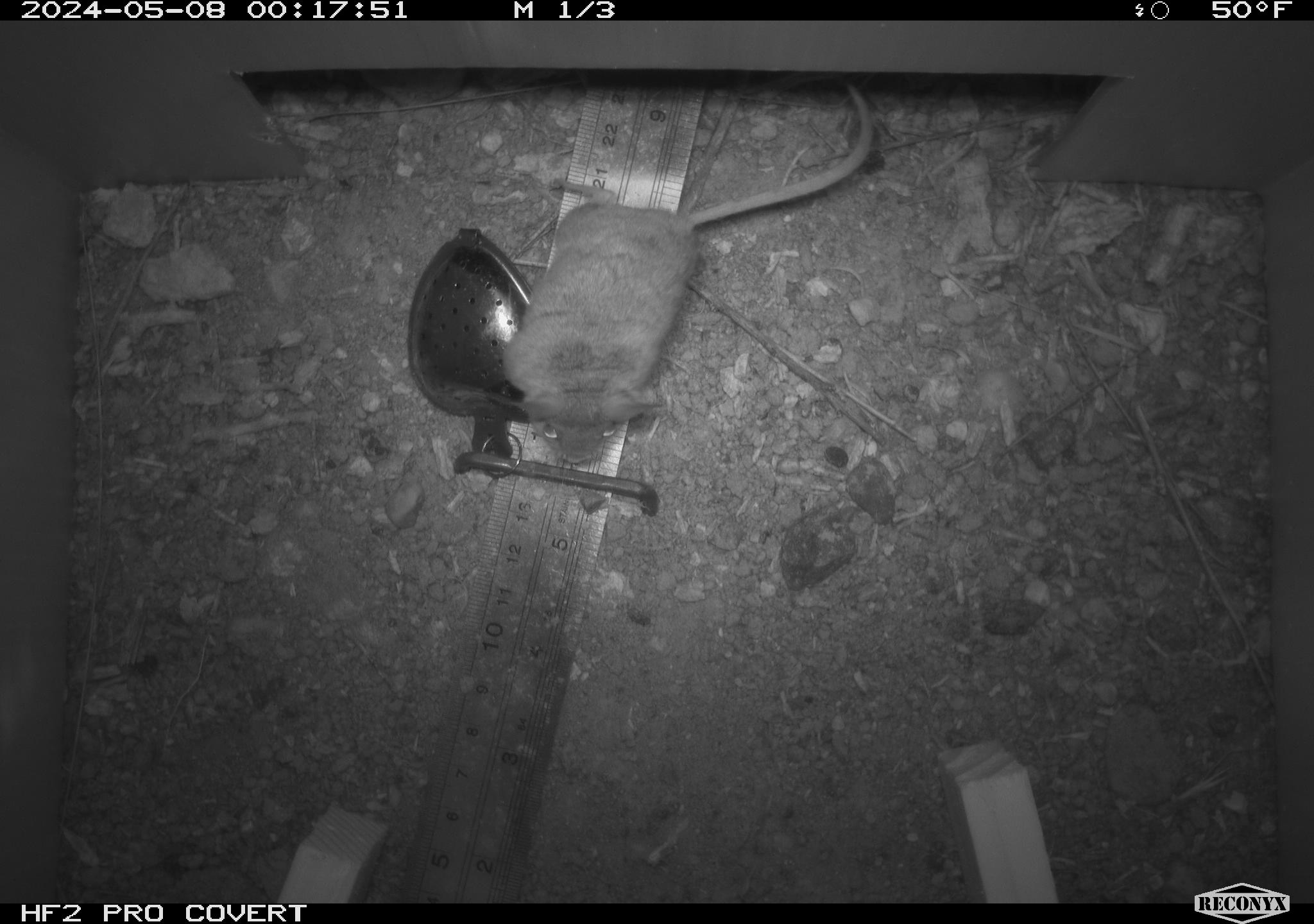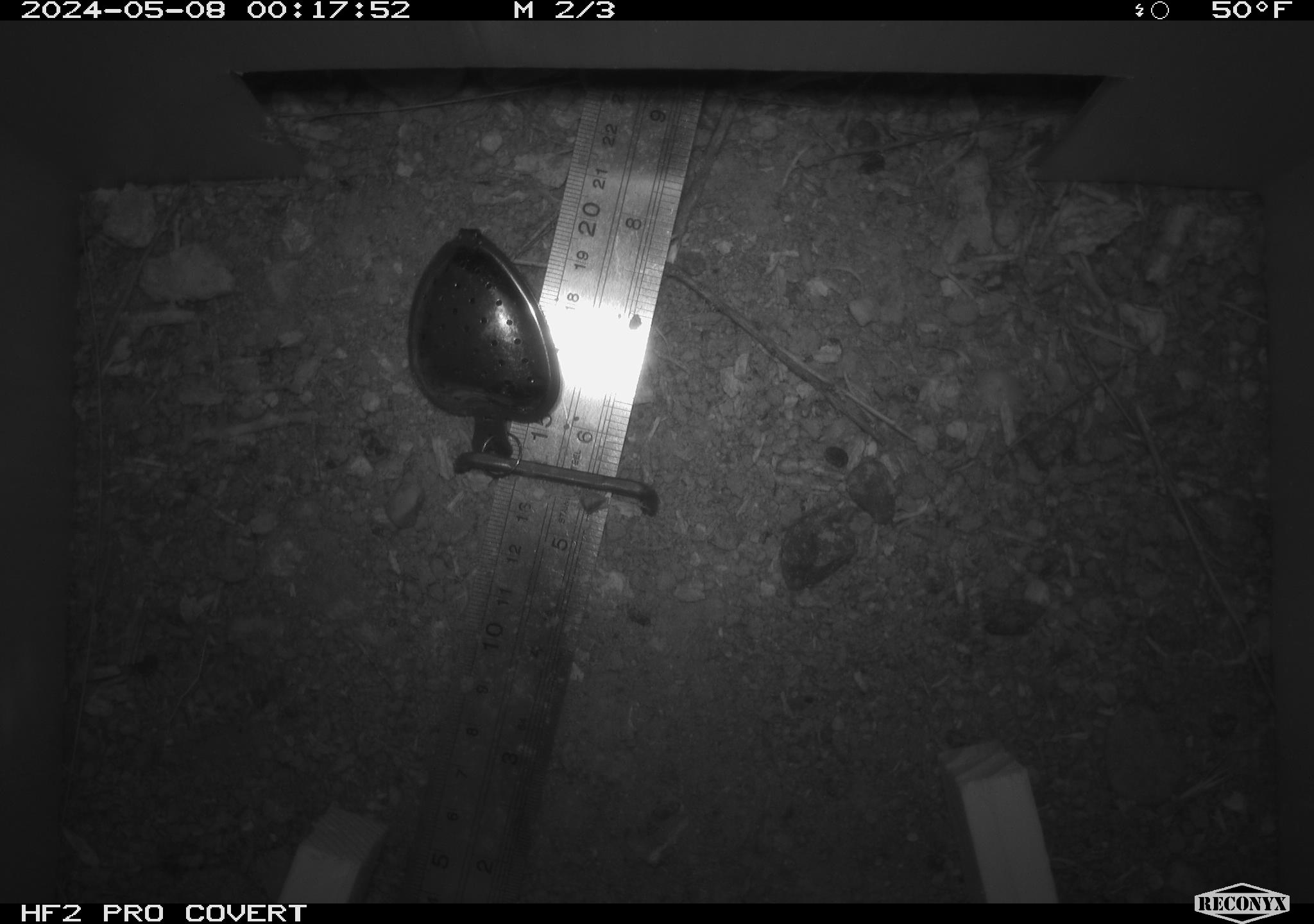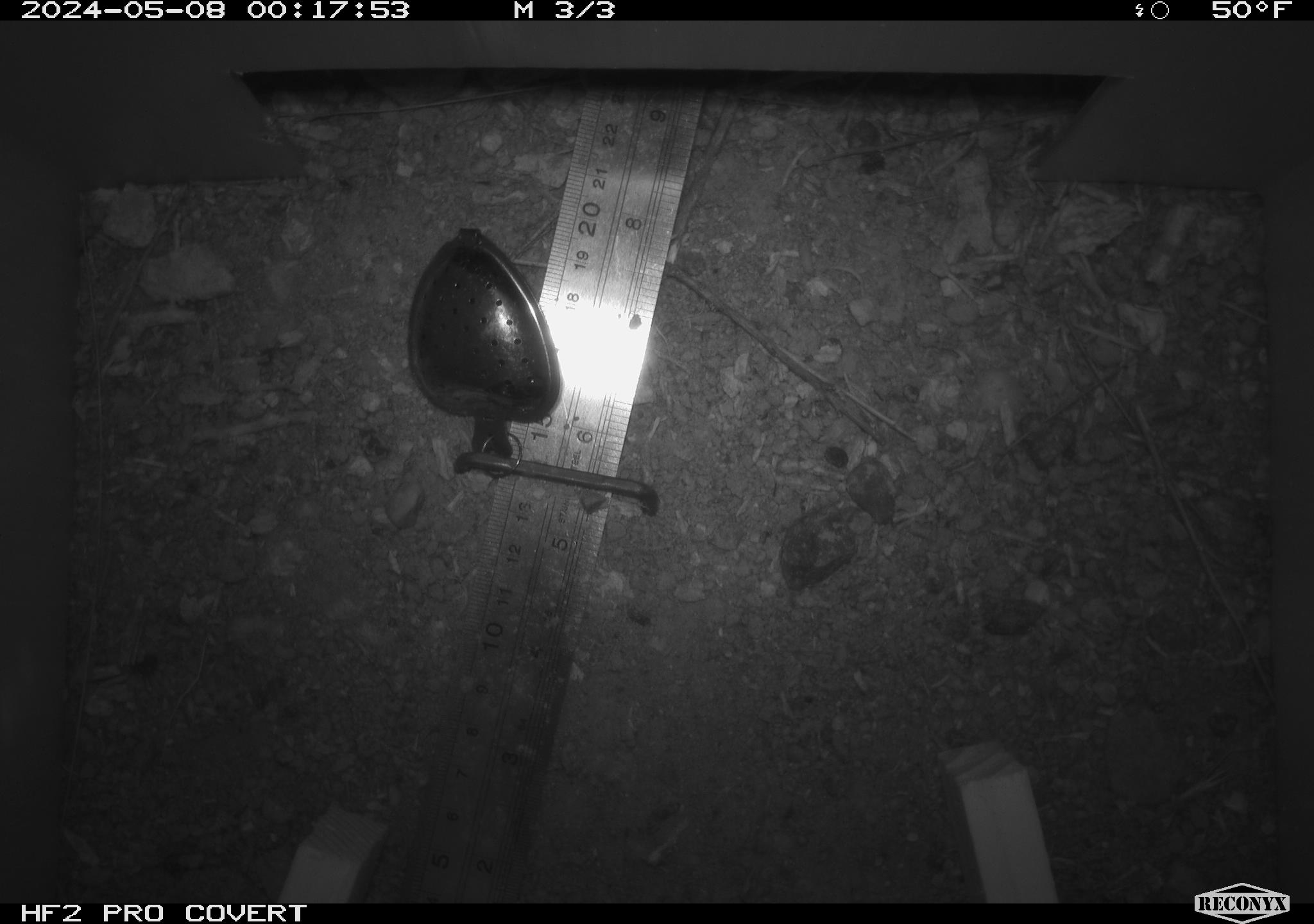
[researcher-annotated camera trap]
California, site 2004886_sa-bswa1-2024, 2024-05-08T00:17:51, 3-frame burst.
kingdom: Animalia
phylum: Chordata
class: Mammalia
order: Rodentia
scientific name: Rodentia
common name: mouse species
Mouse species (Rodentia).